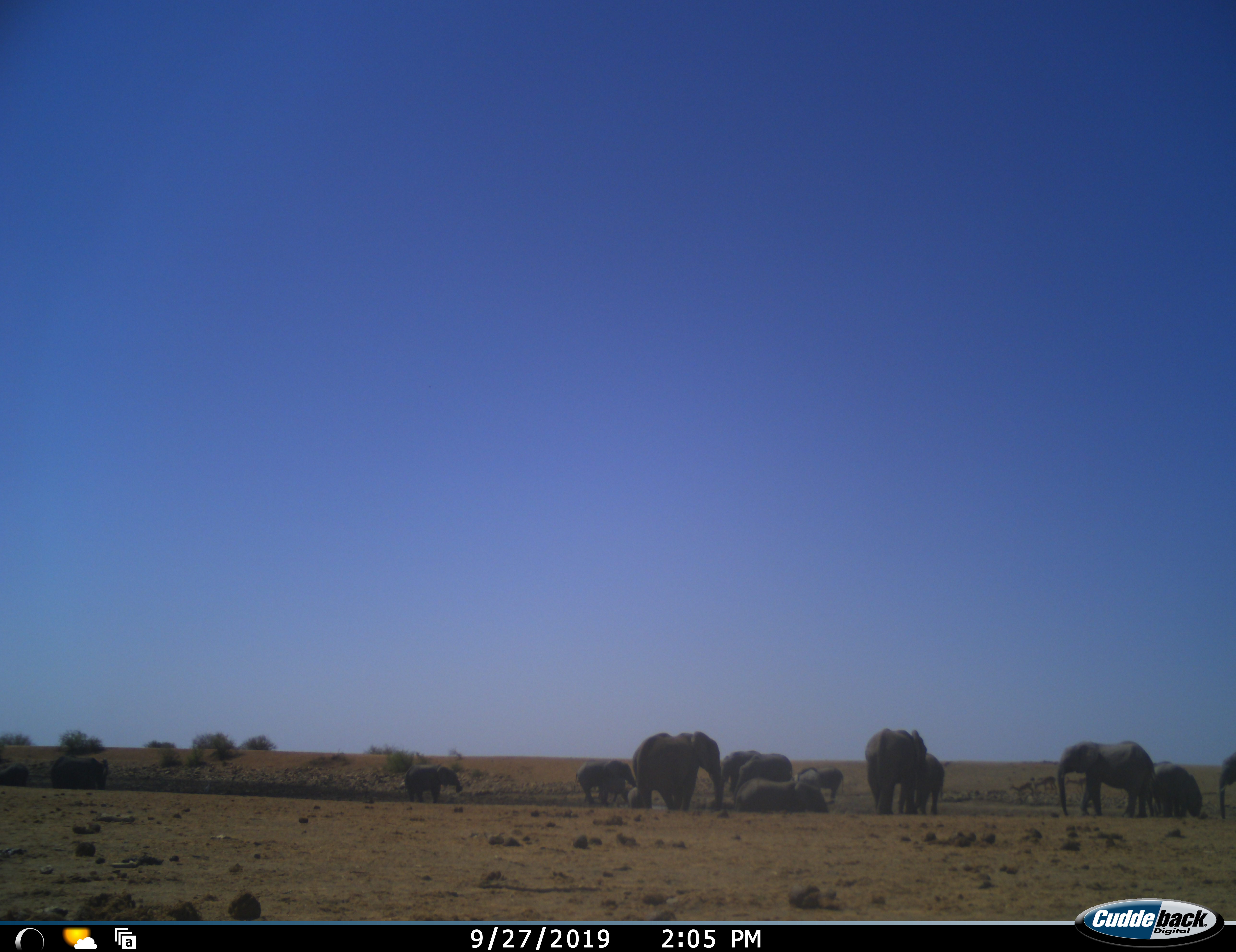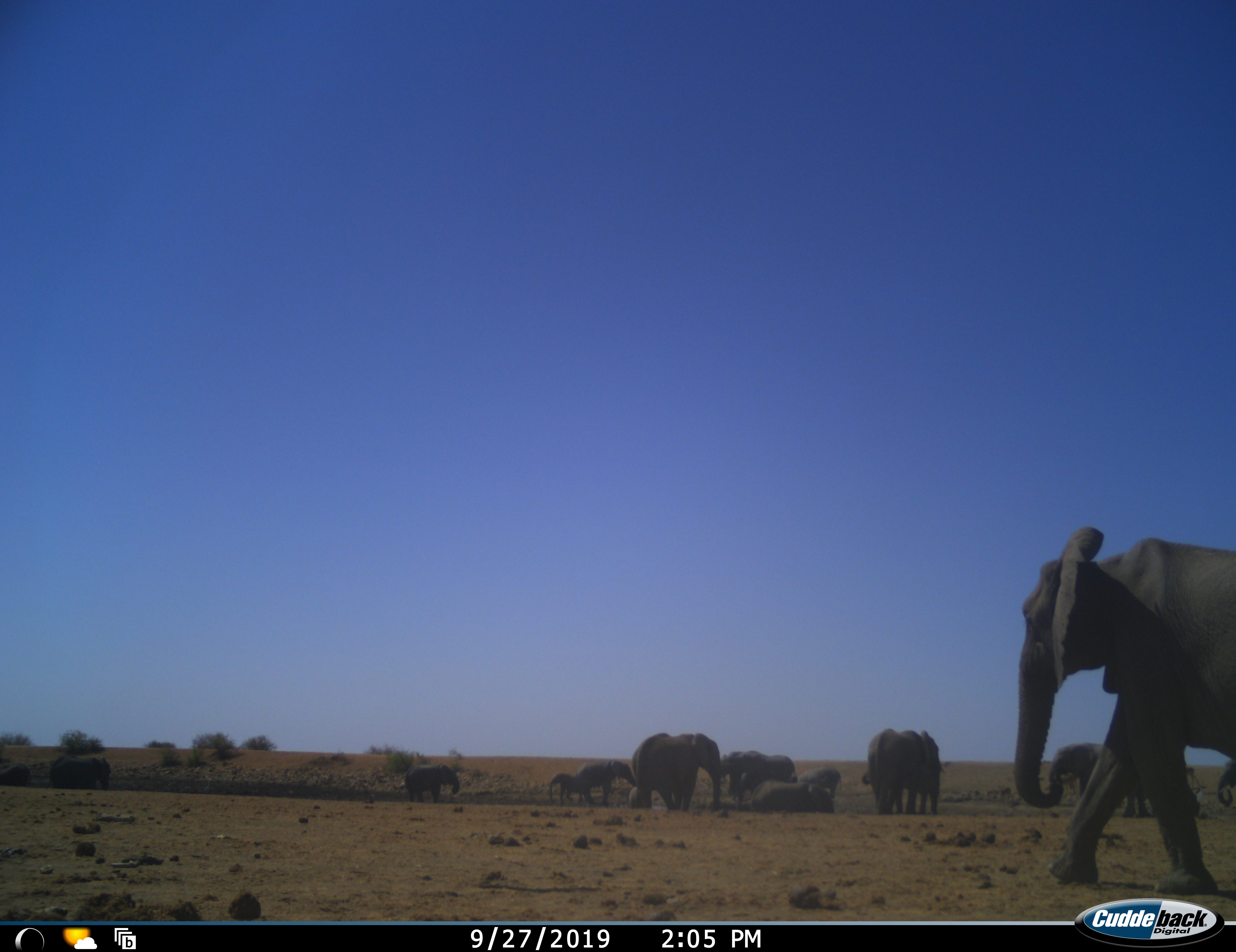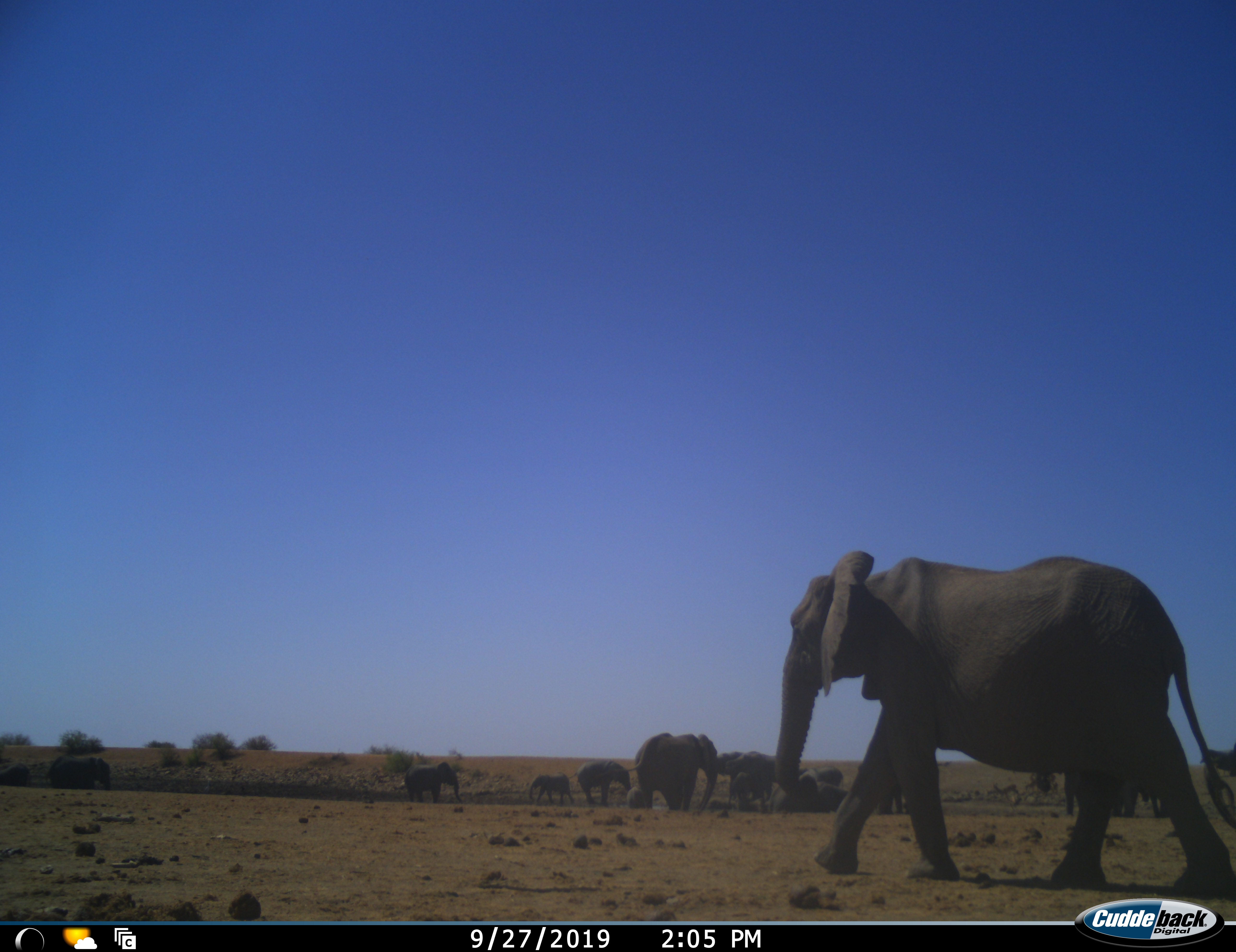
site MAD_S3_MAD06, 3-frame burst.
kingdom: Animalia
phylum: Chordata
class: Mammalia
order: Proboscidea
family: Elephantidae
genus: Loxodonta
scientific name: Loxodonta africana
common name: african bush elephant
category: elephant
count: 11-50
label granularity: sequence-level